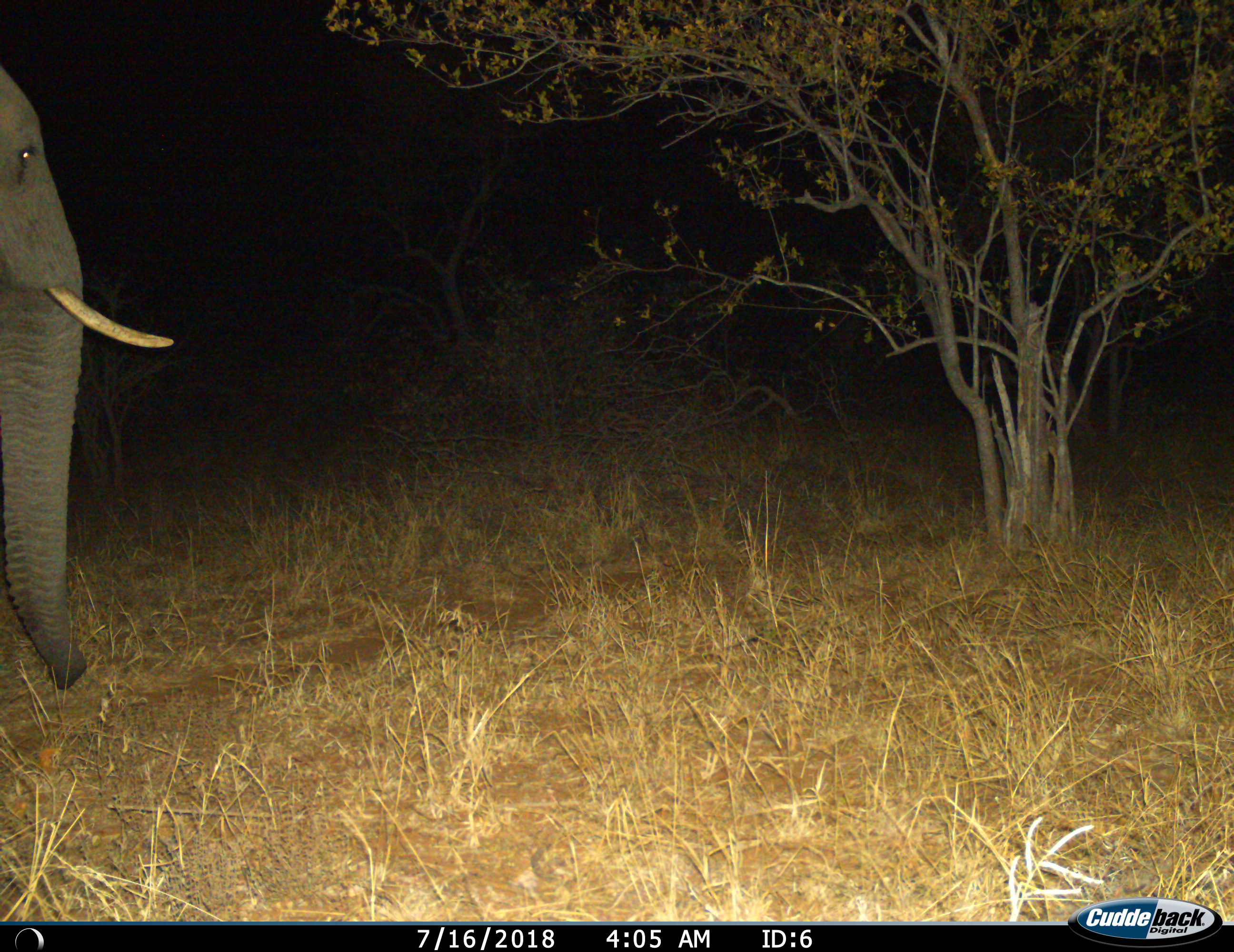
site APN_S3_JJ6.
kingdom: Animalia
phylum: Chordata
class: Mammalia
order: Proboscidea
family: Elephantidae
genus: Loxodonta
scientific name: Loxodonta africana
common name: african bush elephant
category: elephant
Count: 1.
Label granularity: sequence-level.